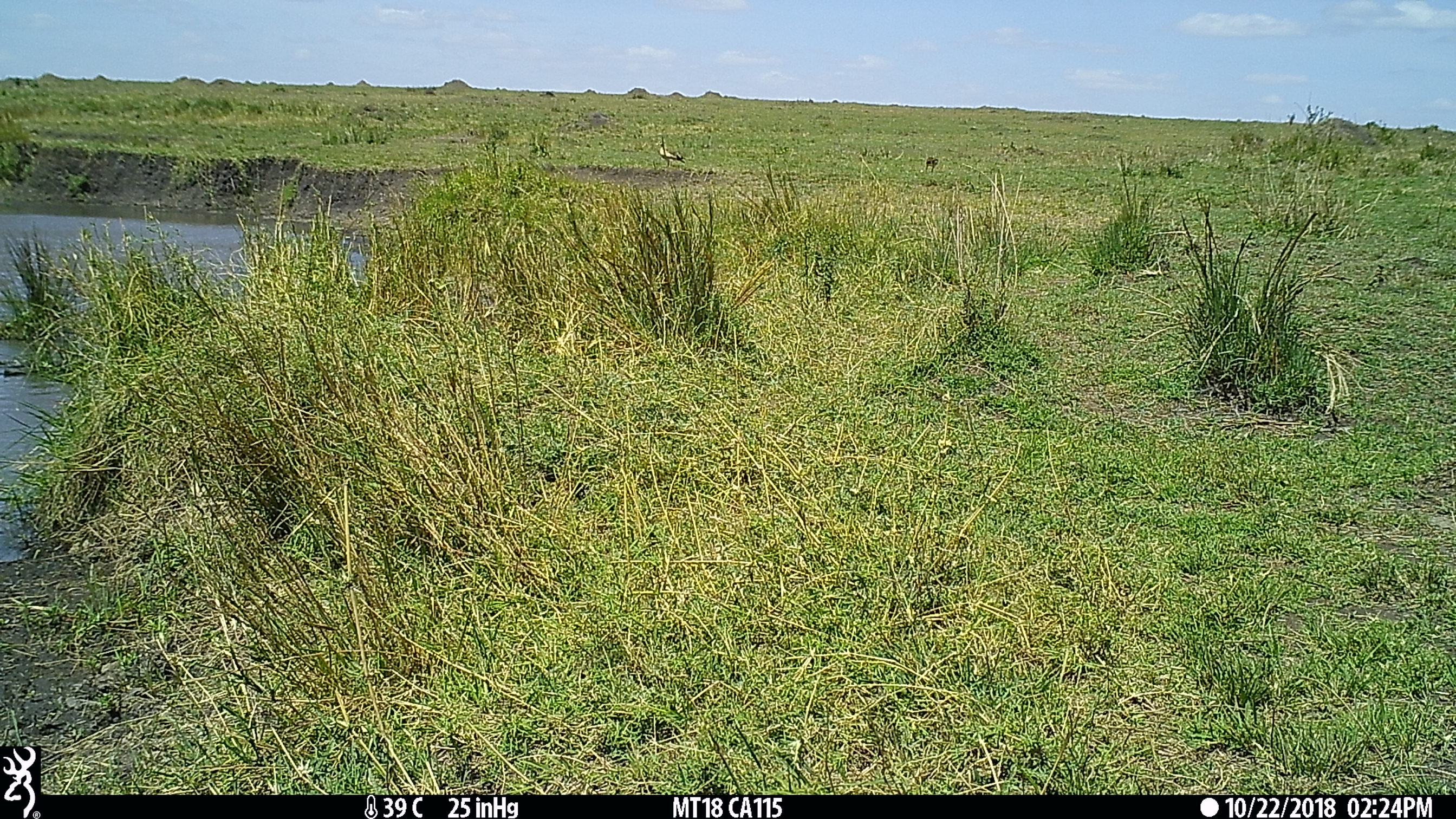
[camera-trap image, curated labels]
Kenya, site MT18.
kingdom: Animalia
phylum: Chordata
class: Aves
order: Anseriformes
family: Anatidae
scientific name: Anatidae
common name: goose